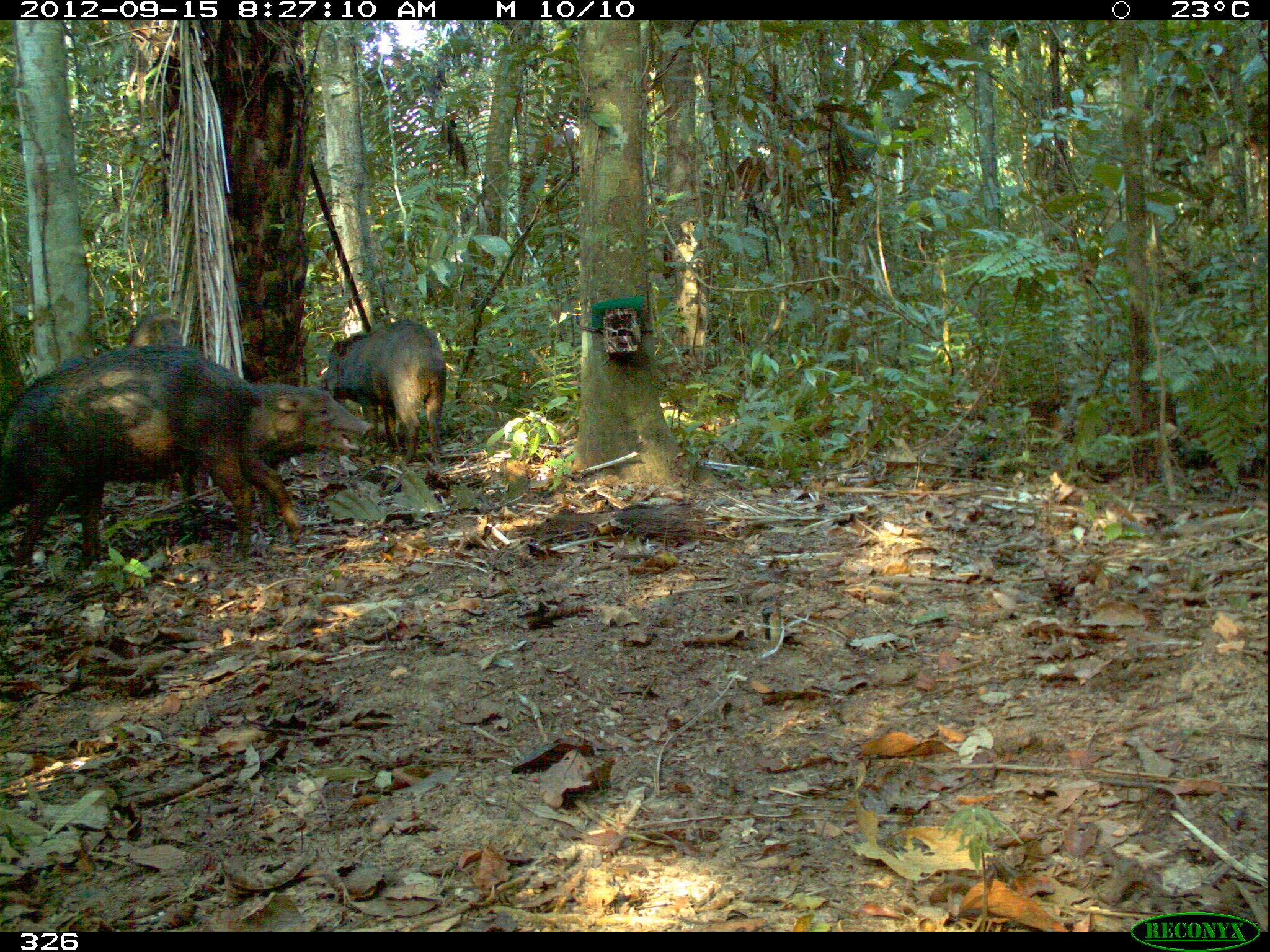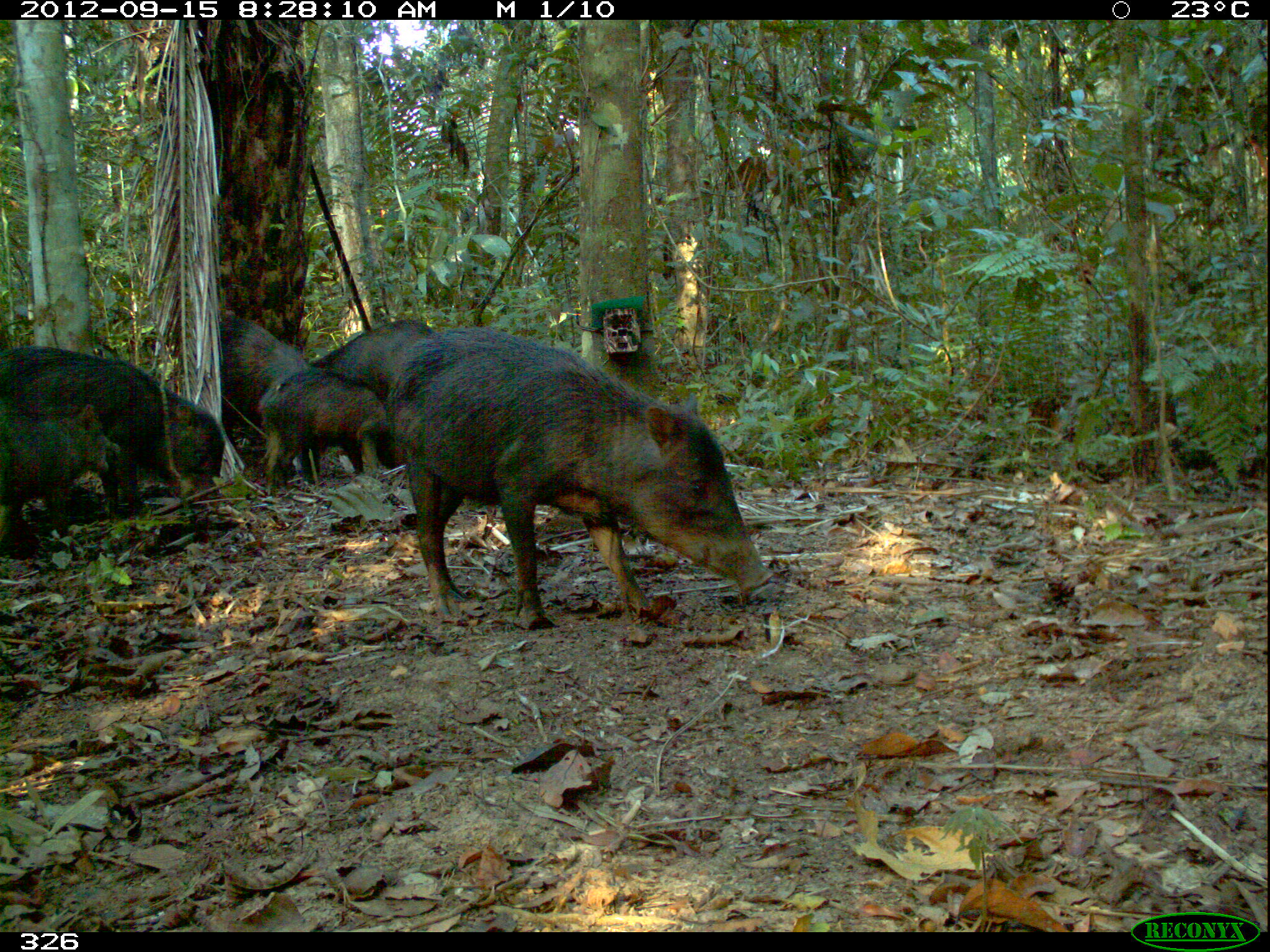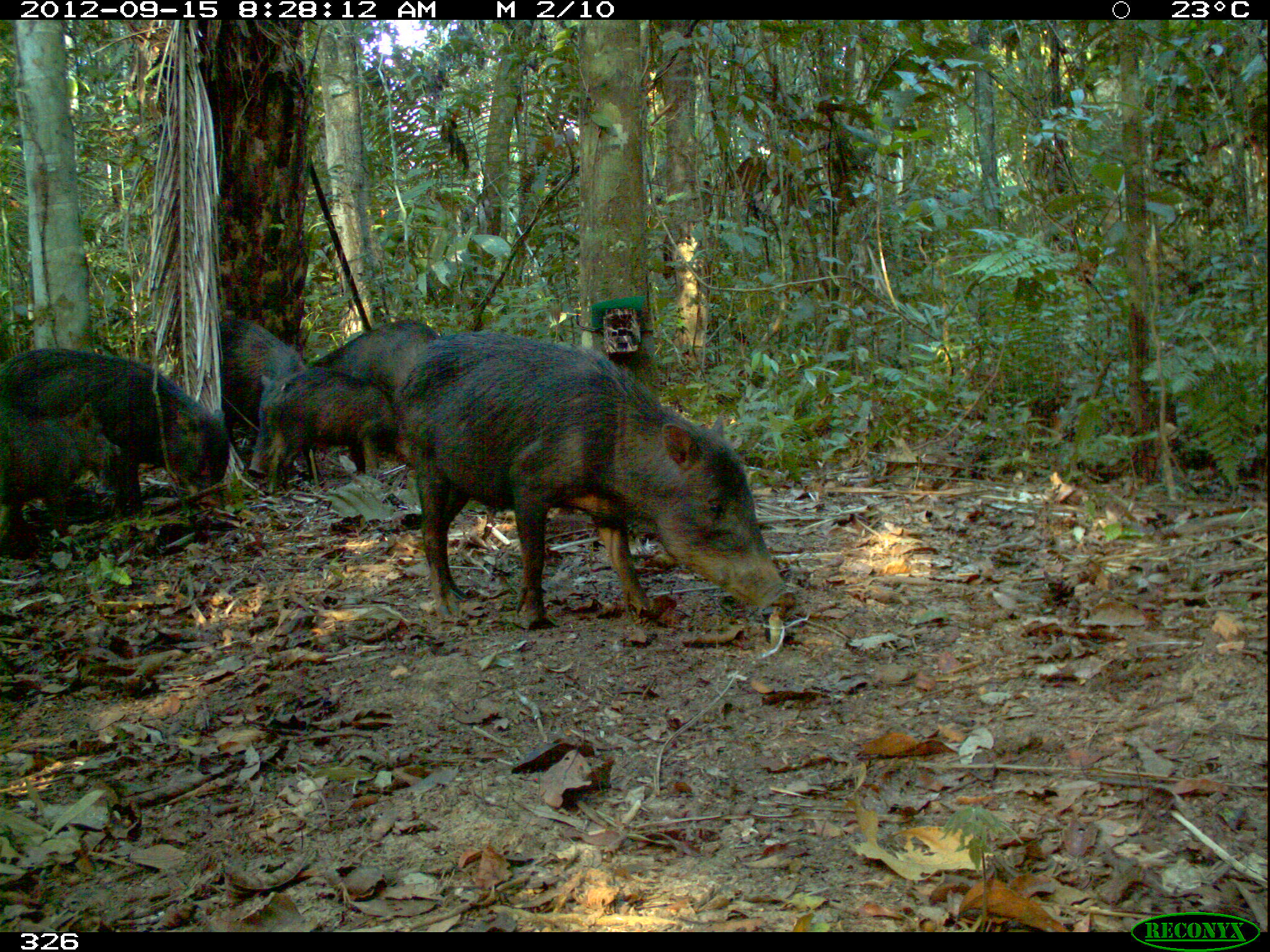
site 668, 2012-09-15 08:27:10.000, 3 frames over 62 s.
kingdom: Animalia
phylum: Chordata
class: Mammalia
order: Artiodactyla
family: Tayassuidae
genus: Tayassu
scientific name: Tayassu pecari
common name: white-lipped peccary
Tayassu pecari (white-lipped peccary).